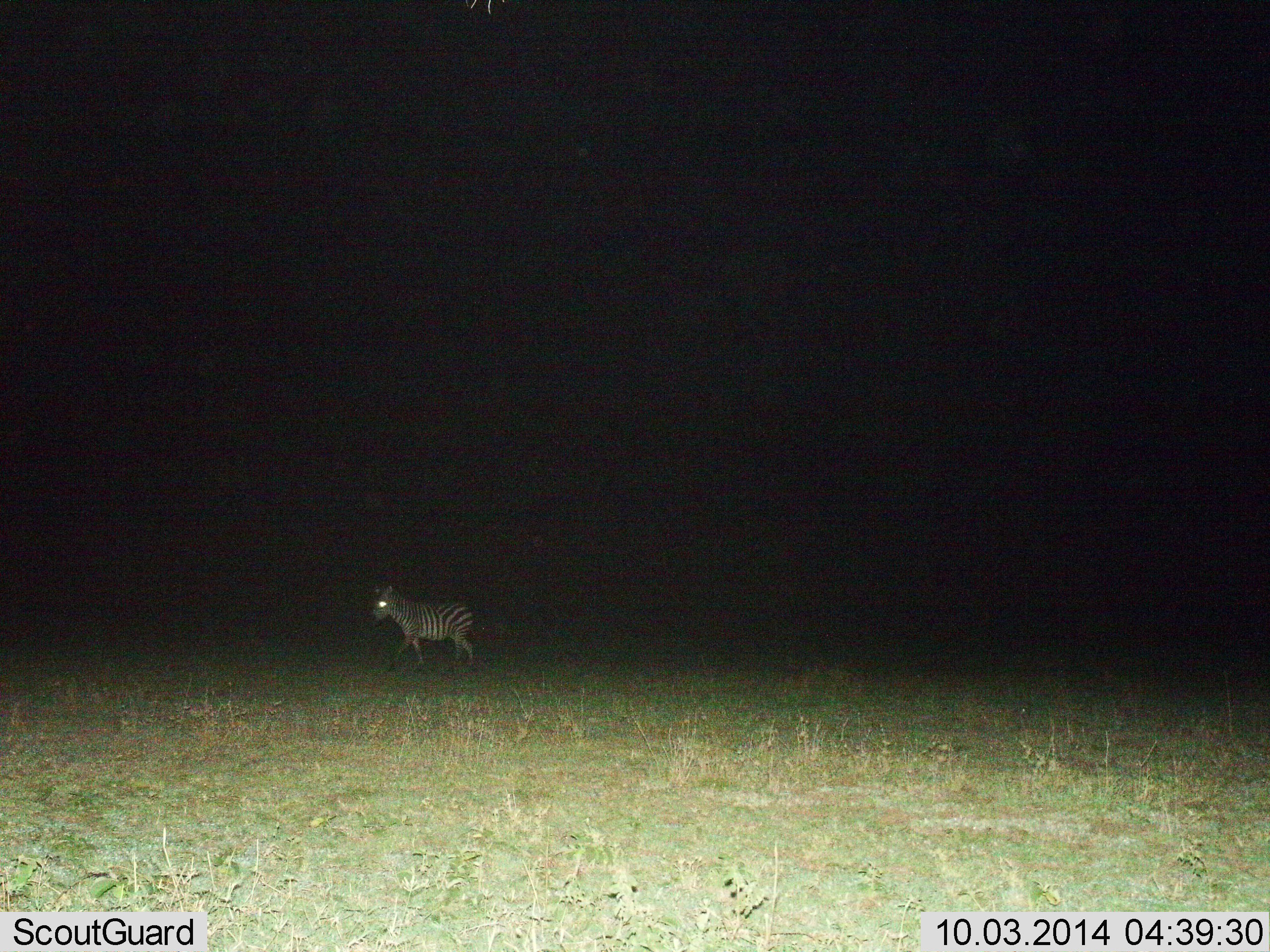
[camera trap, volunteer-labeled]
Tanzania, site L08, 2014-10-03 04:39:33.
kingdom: Animalia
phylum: Chordata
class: Mammalia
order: Perissodactyla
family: Equidae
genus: Equus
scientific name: Equus quagga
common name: plains zebra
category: zebra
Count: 1.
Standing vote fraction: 30%.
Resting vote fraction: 0%.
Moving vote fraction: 70%.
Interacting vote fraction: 0%.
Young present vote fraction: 0%.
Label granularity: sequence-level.